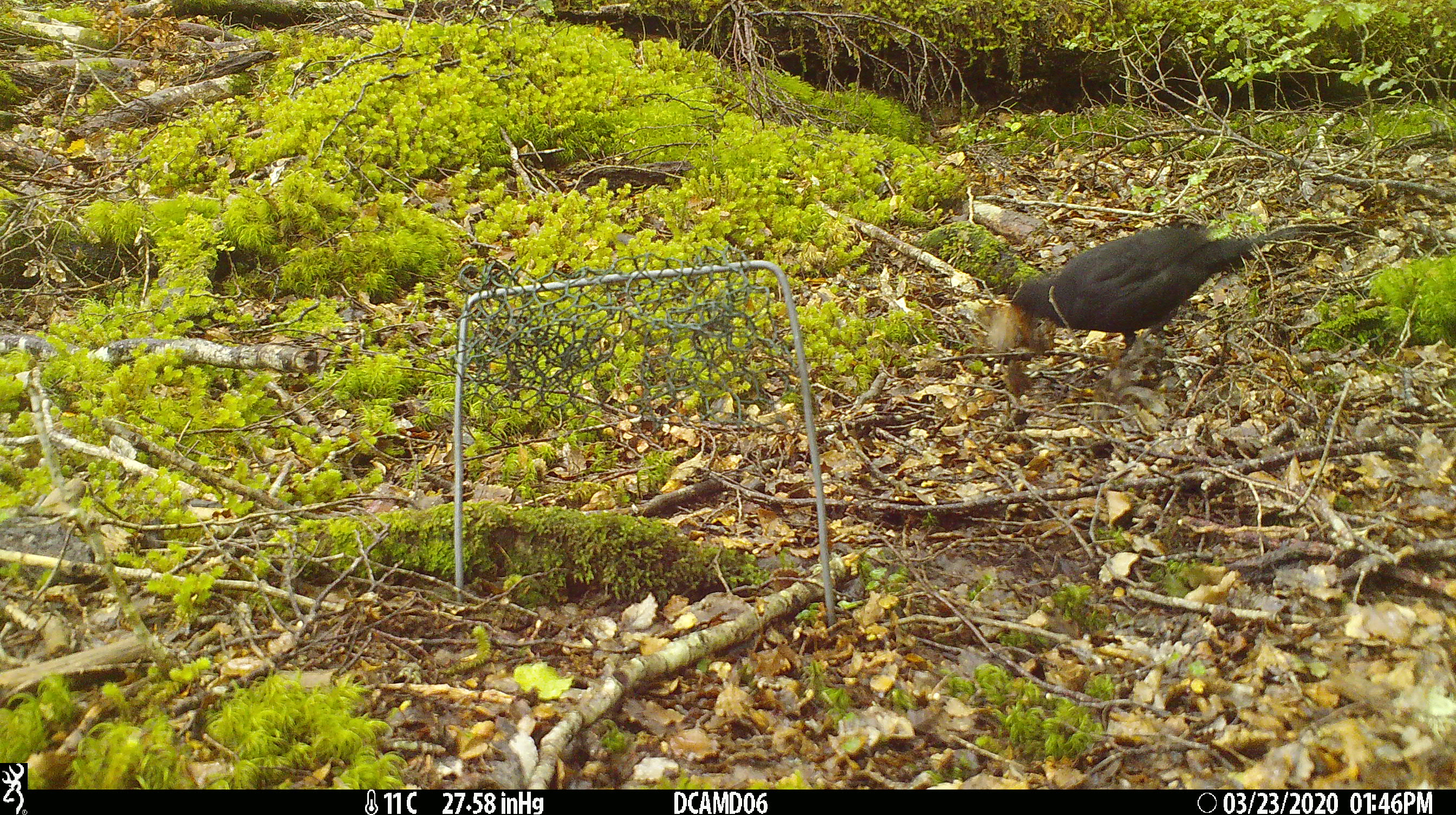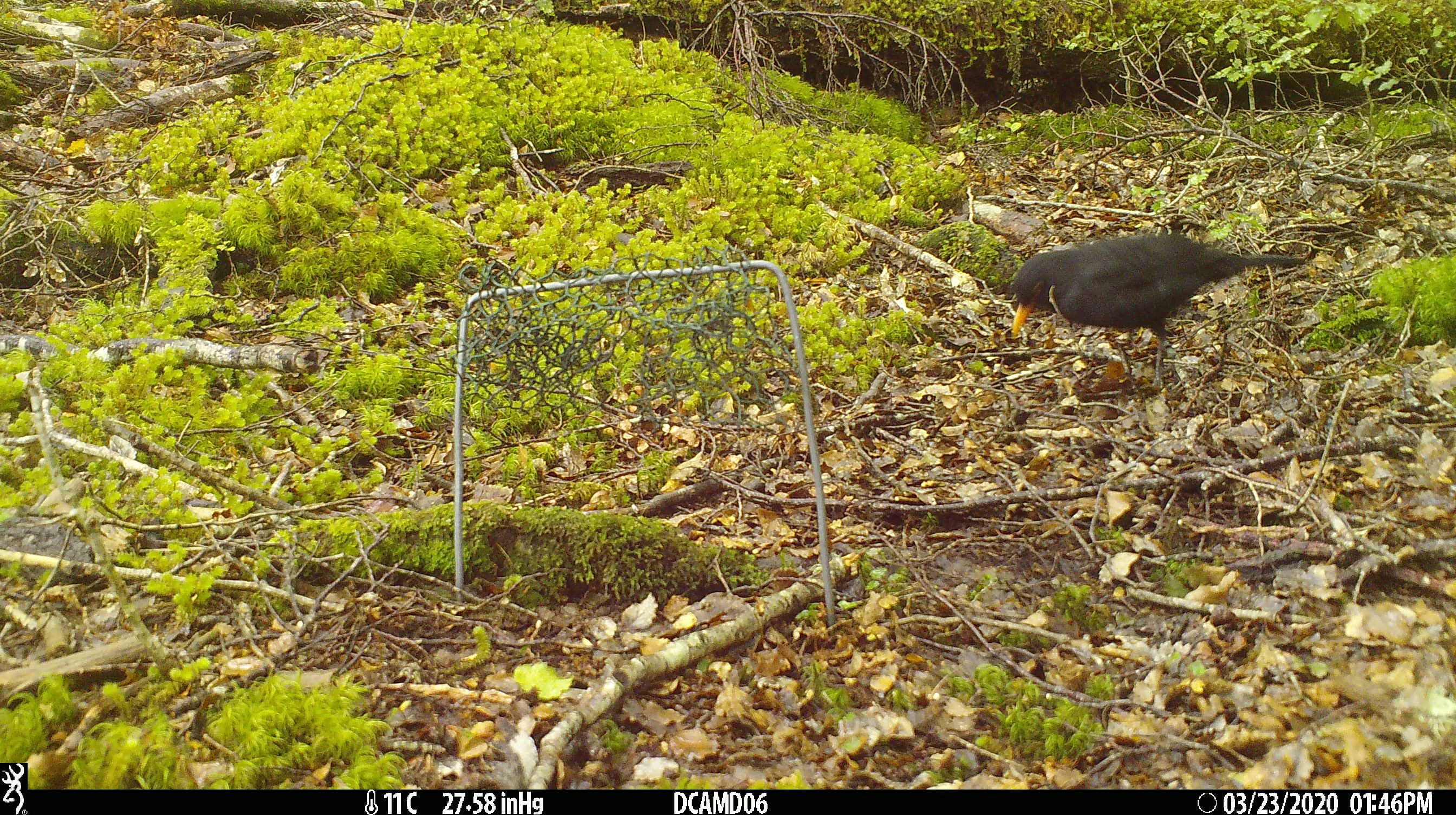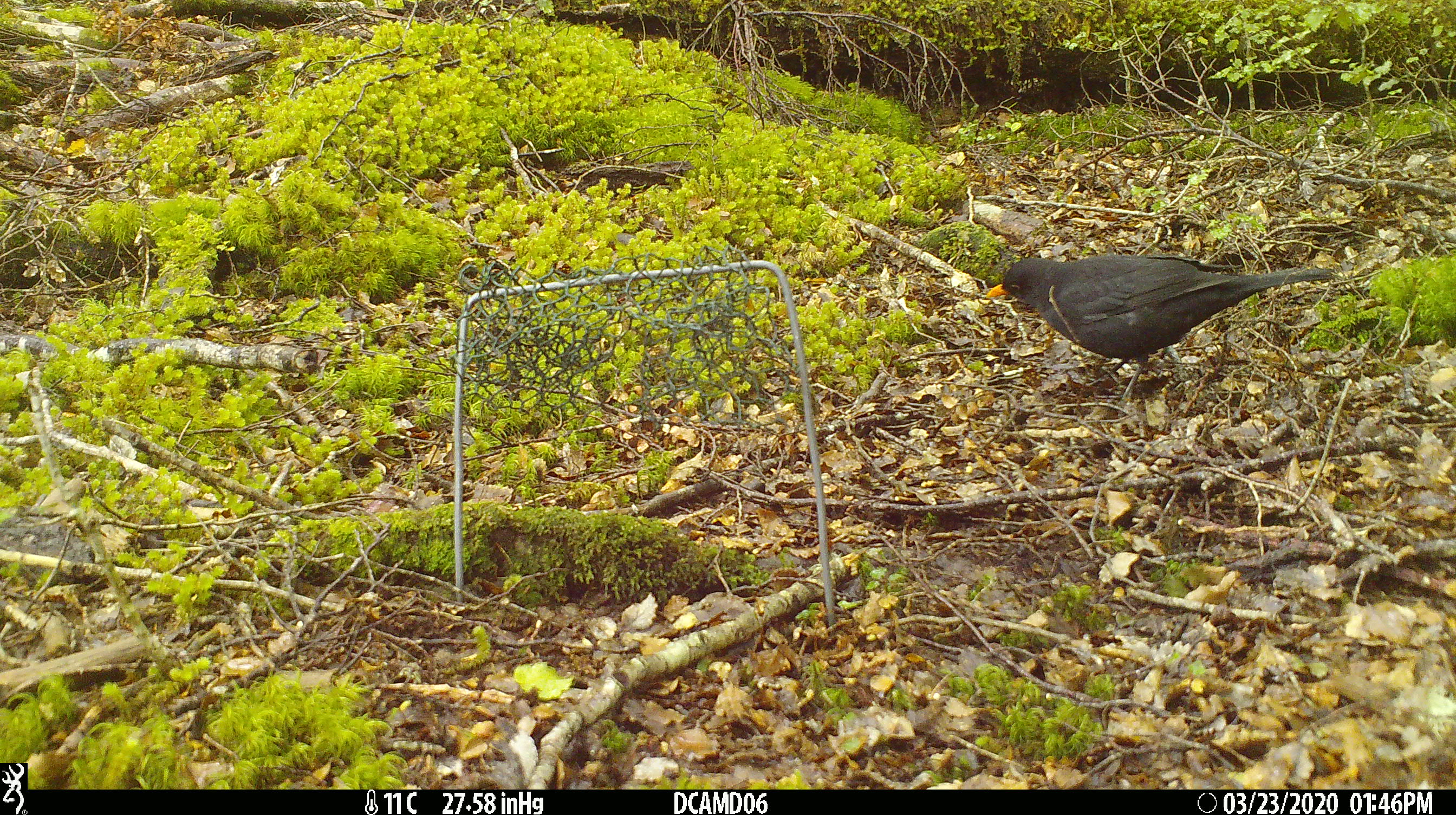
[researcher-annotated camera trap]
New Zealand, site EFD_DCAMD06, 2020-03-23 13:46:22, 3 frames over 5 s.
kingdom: Animalia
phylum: Chordata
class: Aves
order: Passeriformes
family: Turdidae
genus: Turdus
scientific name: Turdus merula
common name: eurasian blackbird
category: blackbird